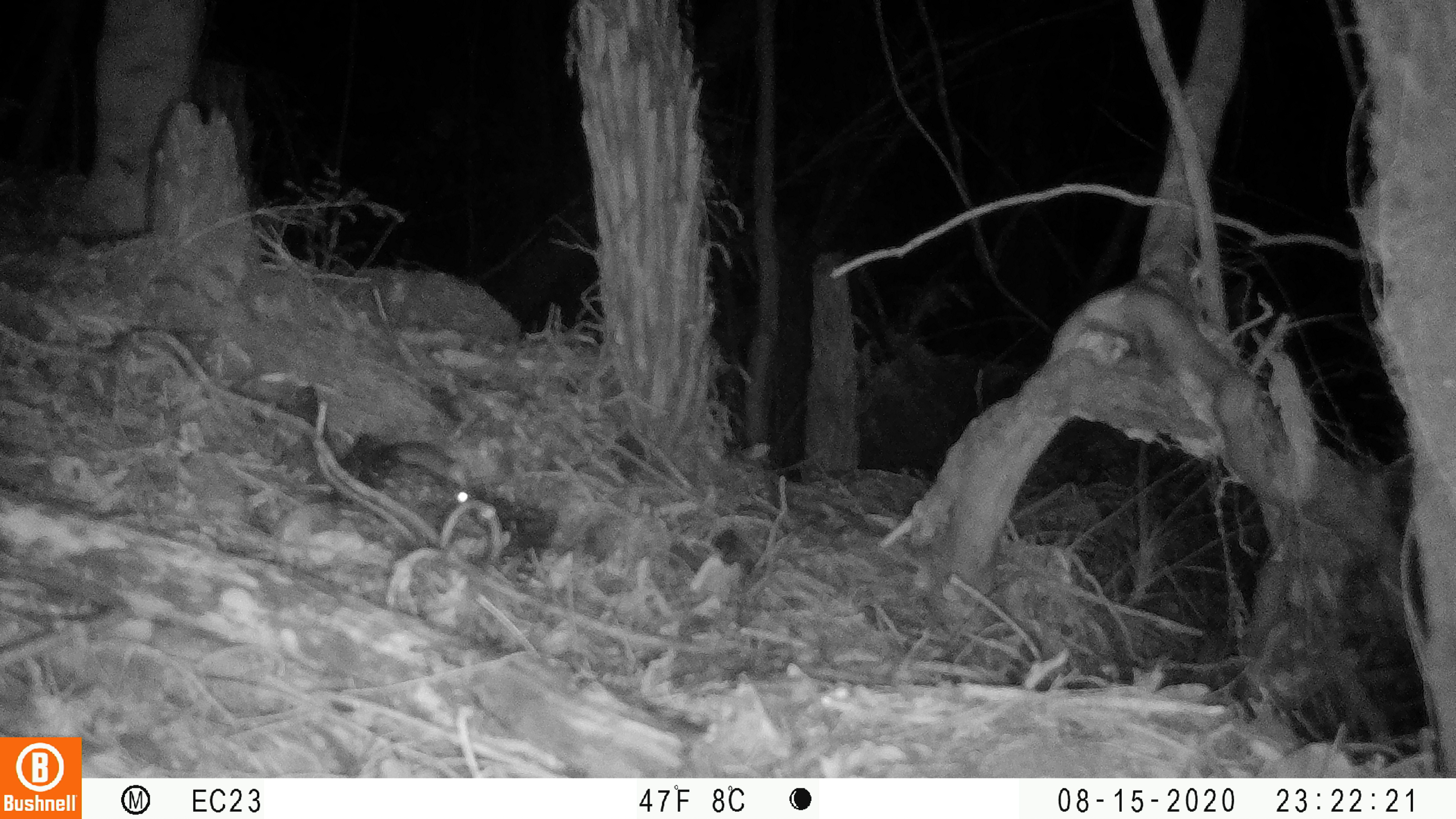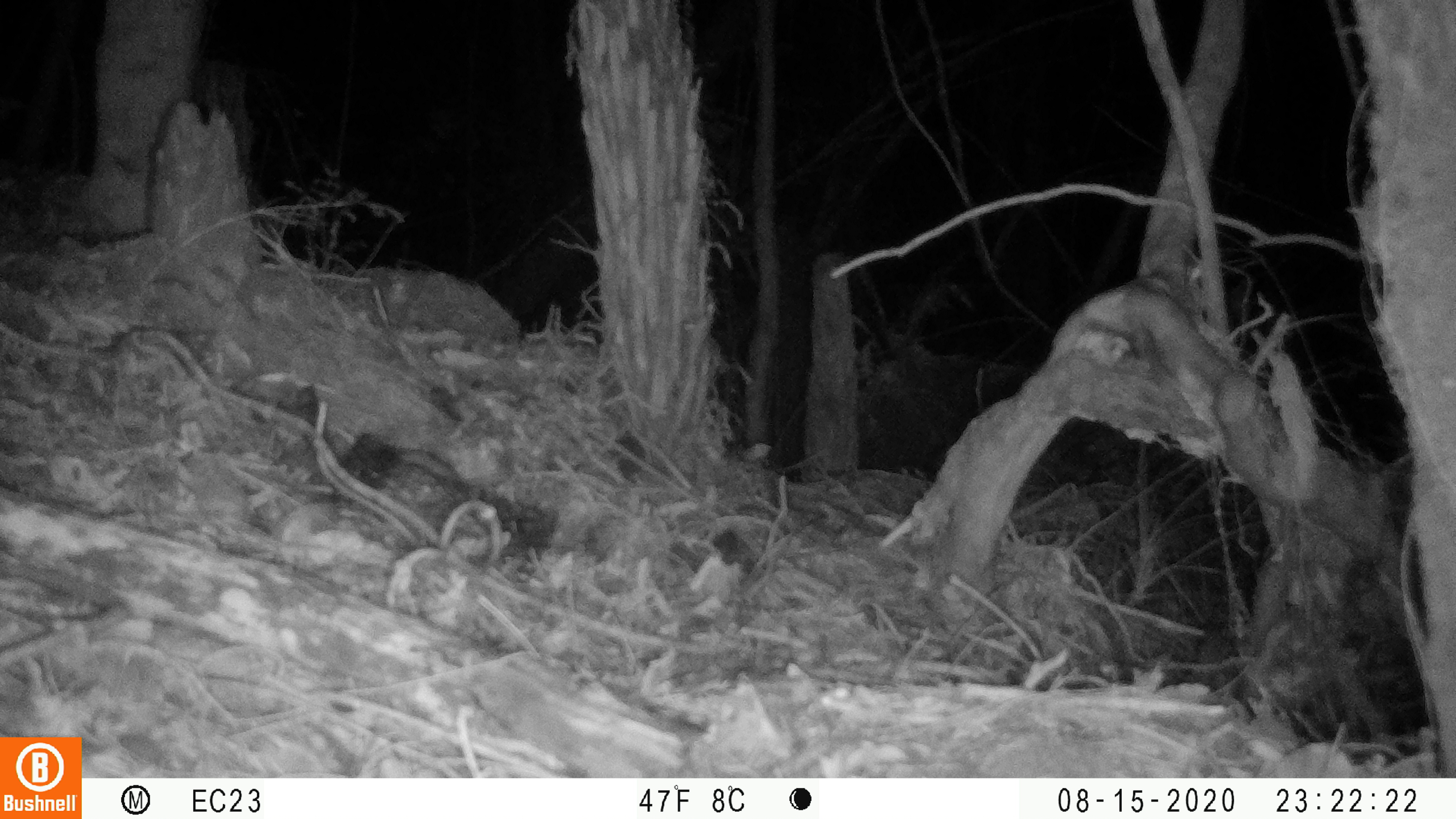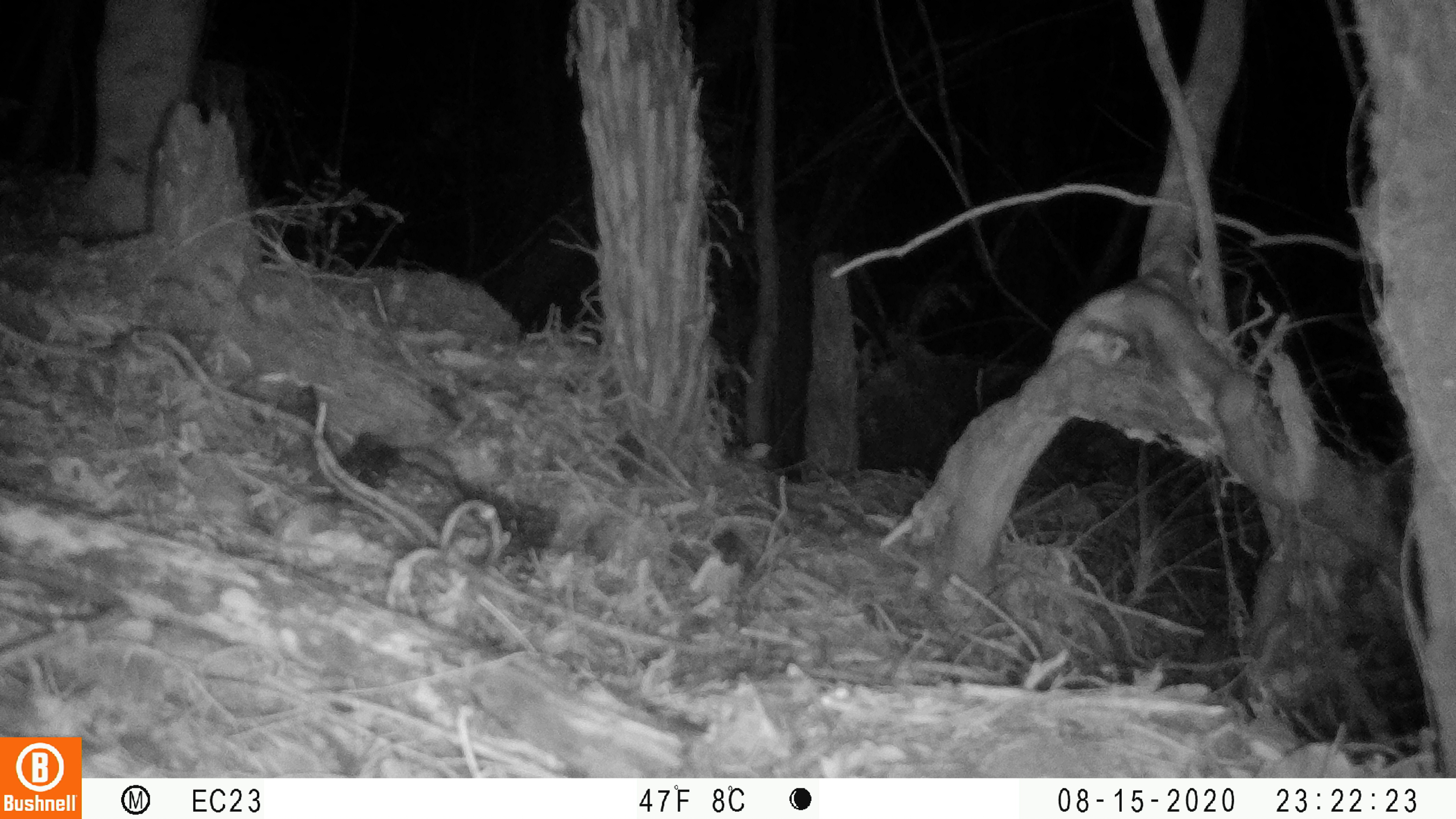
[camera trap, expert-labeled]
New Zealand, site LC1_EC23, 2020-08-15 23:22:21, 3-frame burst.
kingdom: Animalia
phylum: Chordata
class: Mammalia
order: Rodentia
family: Muridae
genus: Rattus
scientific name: Rattus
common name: rat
Rat (Rattus).